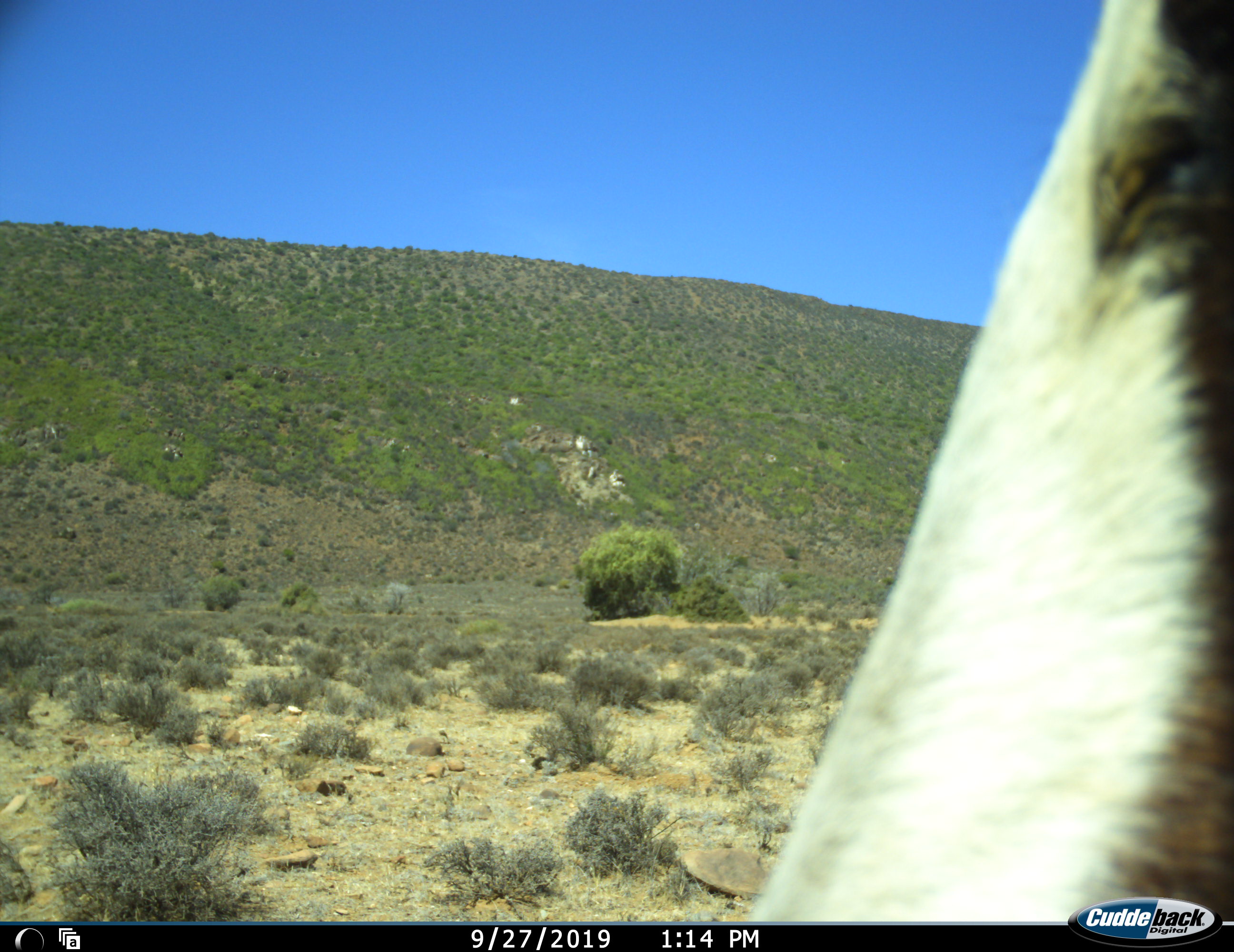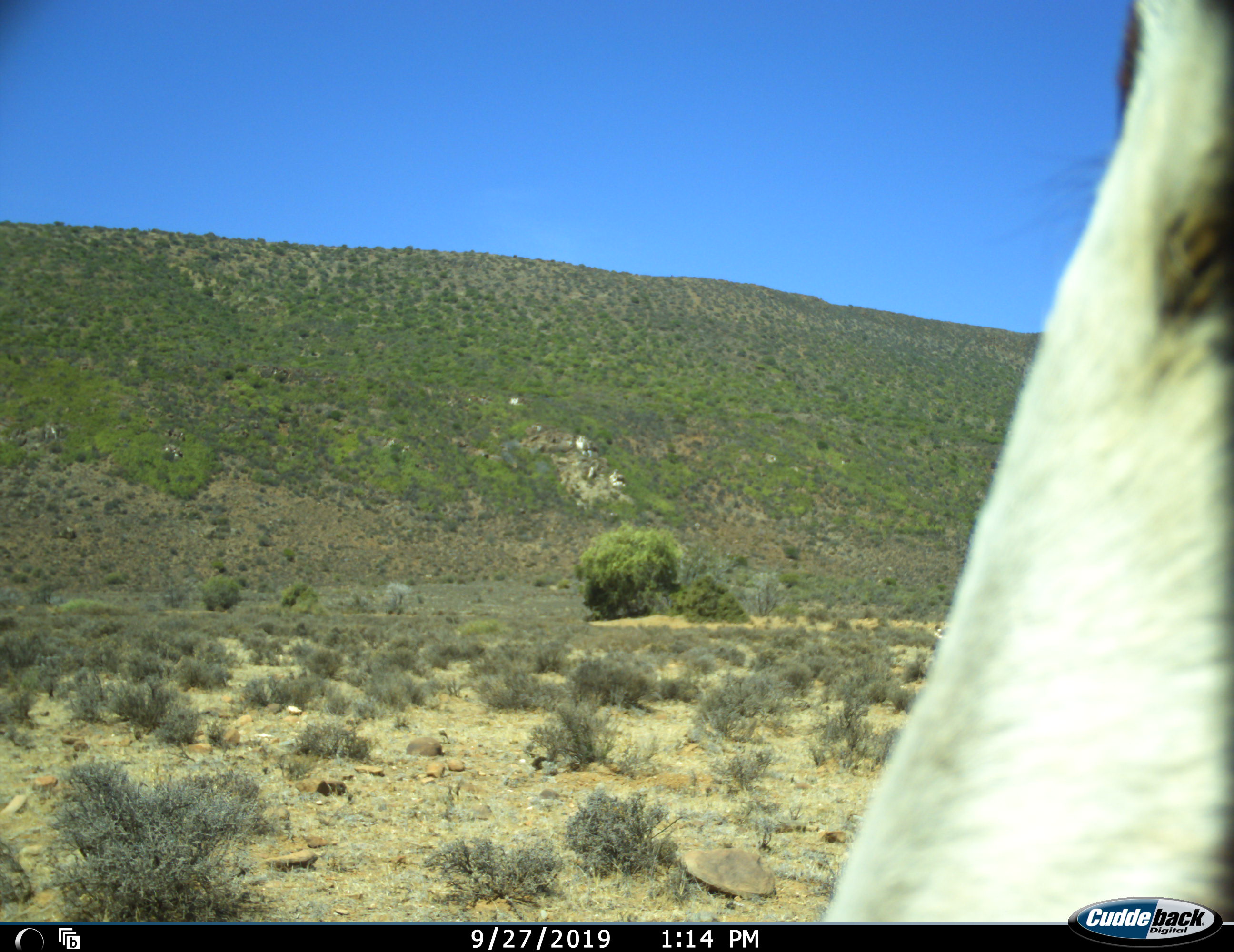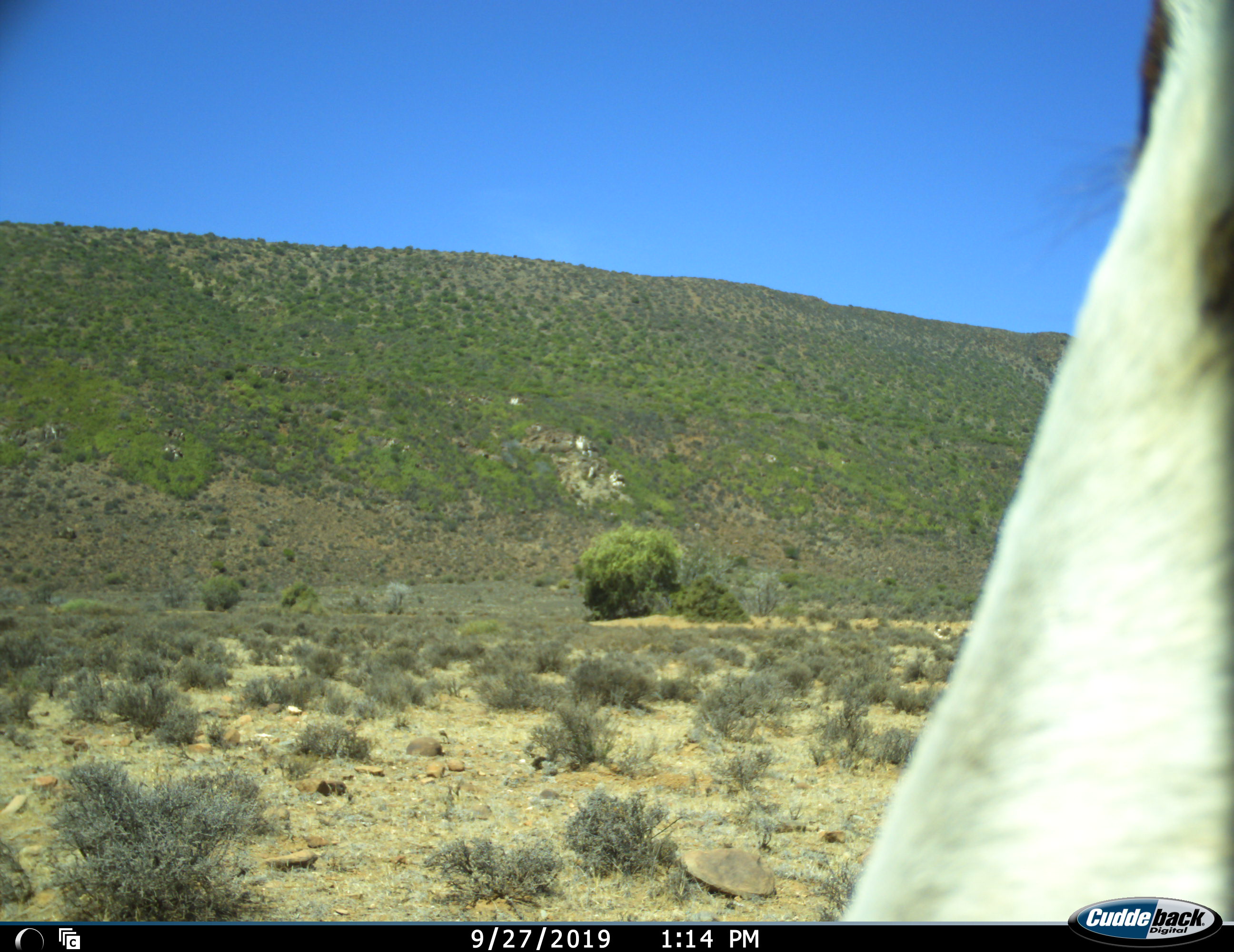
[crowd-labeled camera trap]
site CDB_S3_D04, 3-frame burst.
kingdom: Animalia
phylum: Chordata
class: Mammalia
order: Artiodactyla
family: Bovidae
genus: Damaliscus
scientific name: Damaliscus pygargus phillipsi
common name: blesbok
Blesbok (Damaliscus pygargus phillipsi), count 1. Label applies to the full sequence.